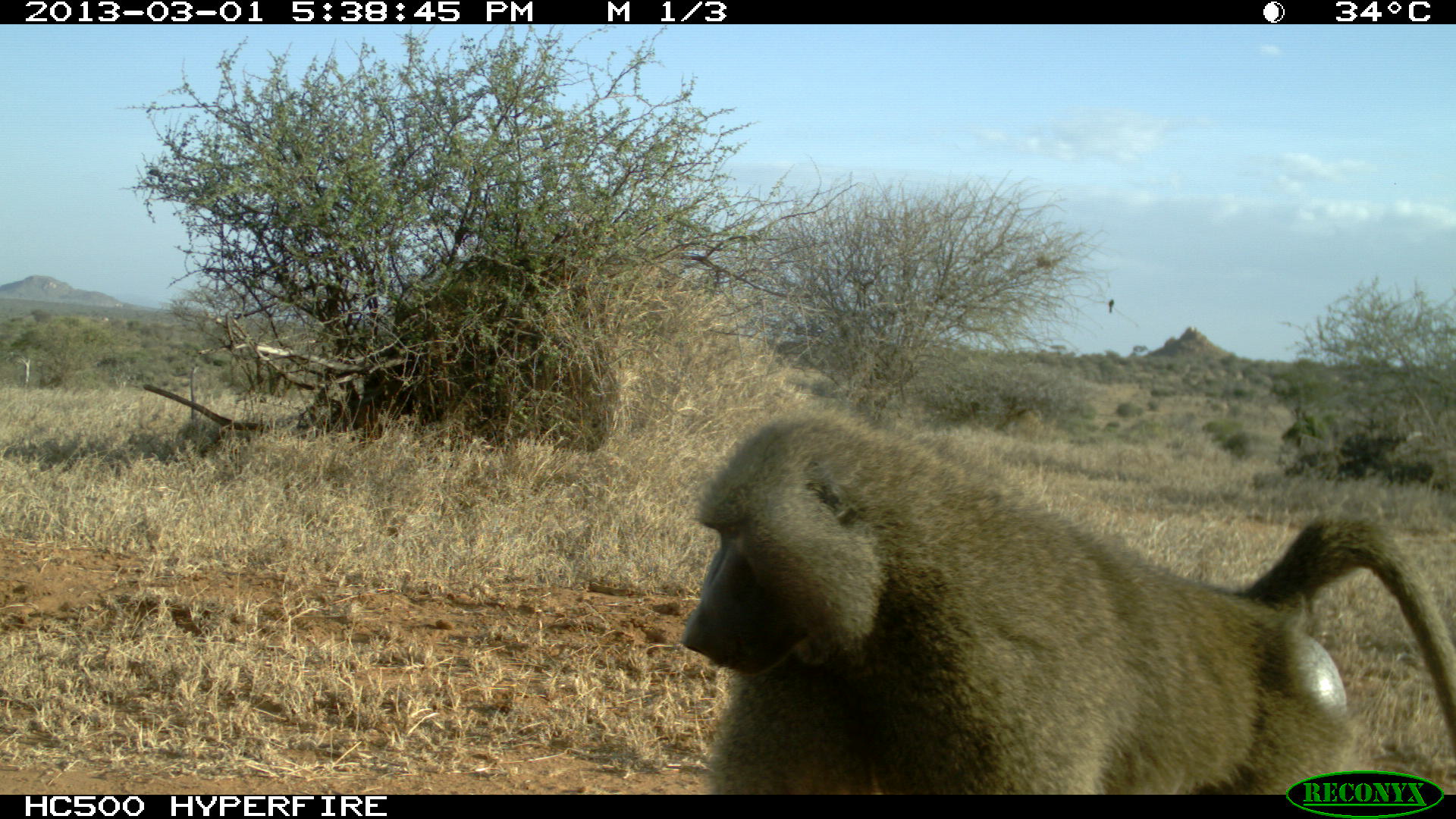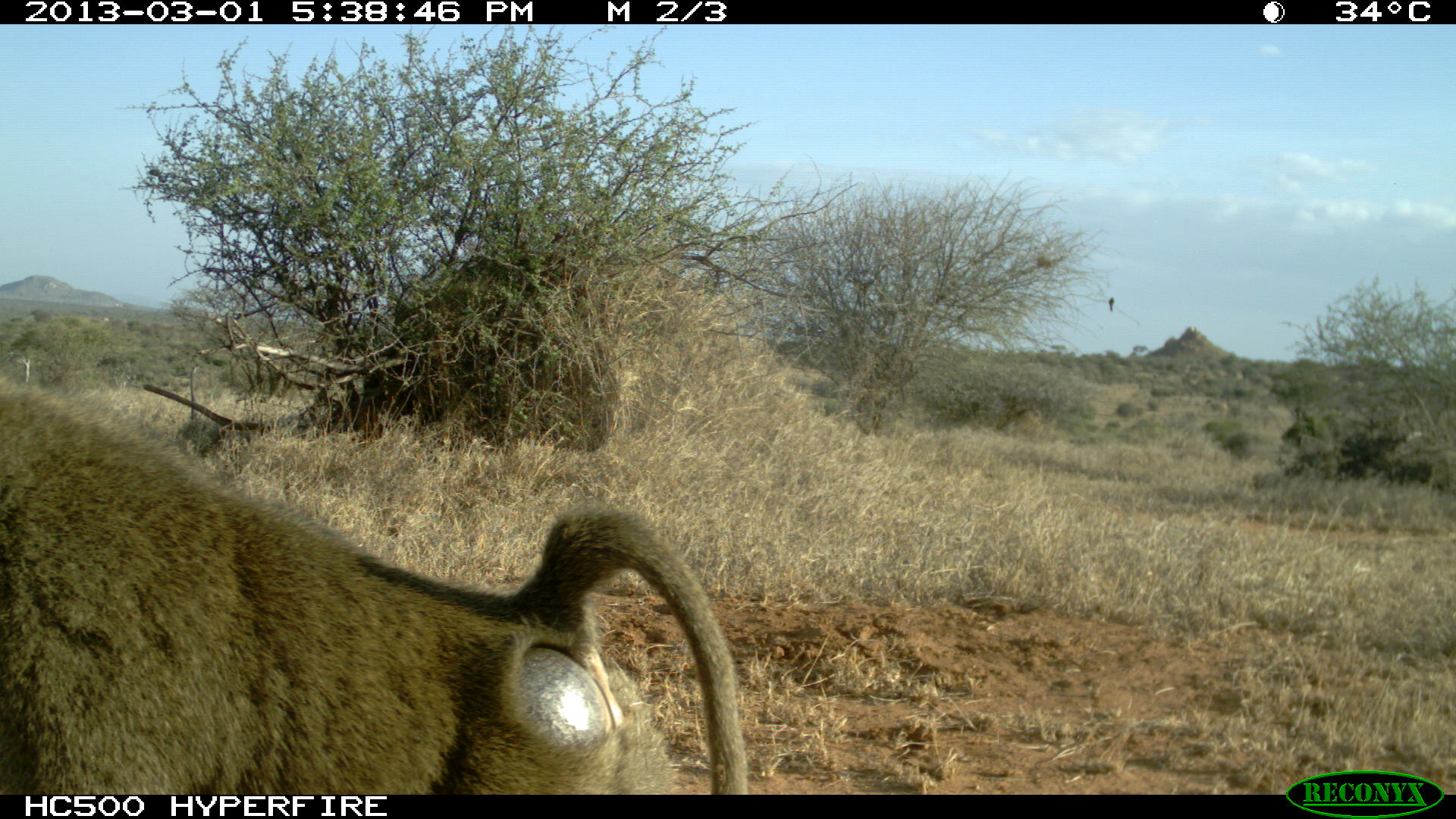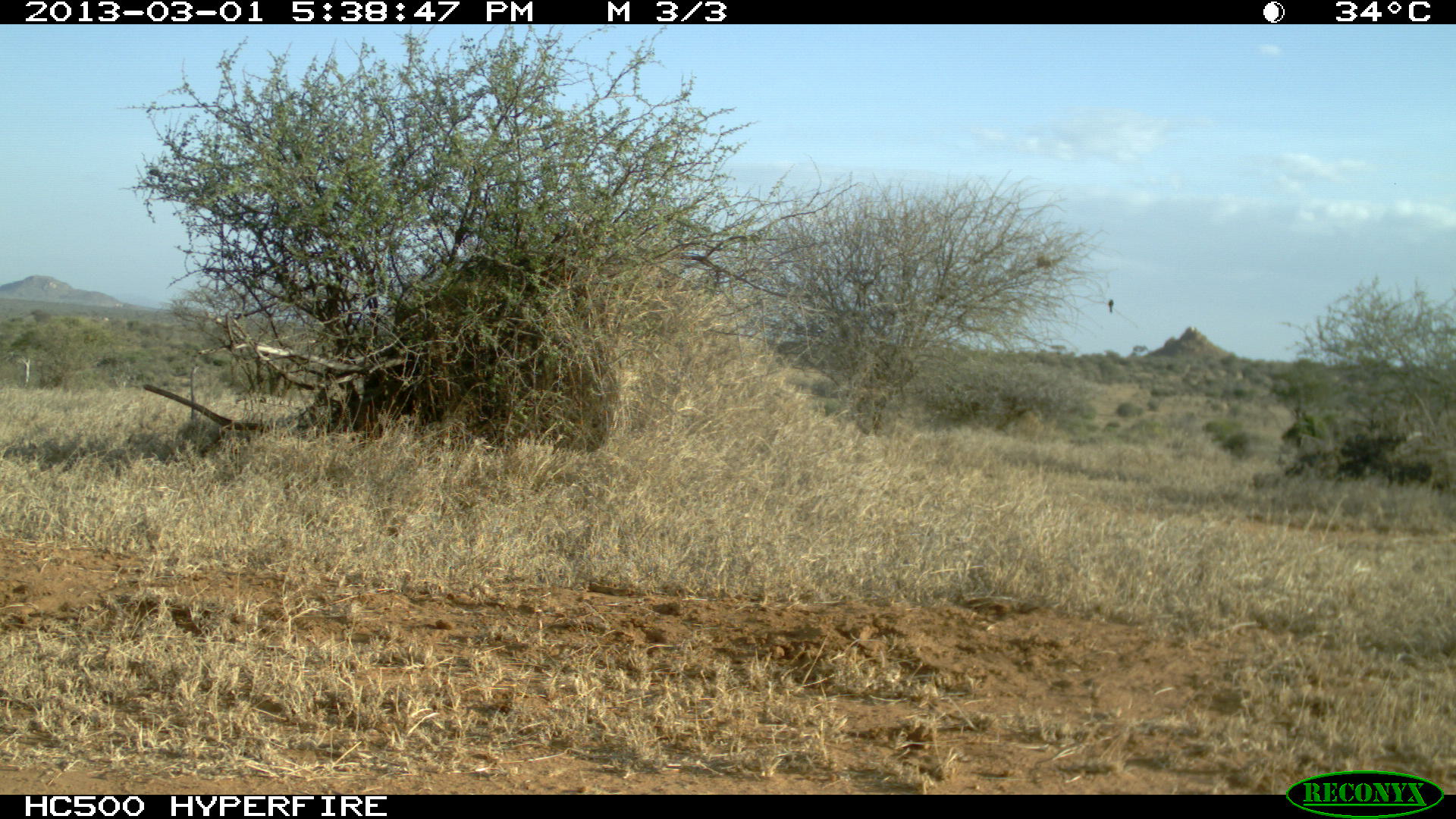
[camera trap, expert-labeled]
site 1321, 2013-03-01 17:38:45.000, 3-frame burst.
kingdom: Animalia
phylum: Chordata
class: Mammalia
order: Primates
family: Cercopithecidae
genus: Papio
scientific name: Papio anubis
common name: olive baboon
Papio anubis (olive baboon), count 1.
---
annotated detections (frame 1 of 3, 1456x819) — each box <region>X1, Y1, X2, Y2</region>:
papio anubis: <region>680, 414, 1455, 796</region>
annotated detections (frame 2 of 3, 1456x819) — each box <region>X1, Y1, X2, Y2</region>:
papio anubis: <region>0, 376, 744, 795</region>